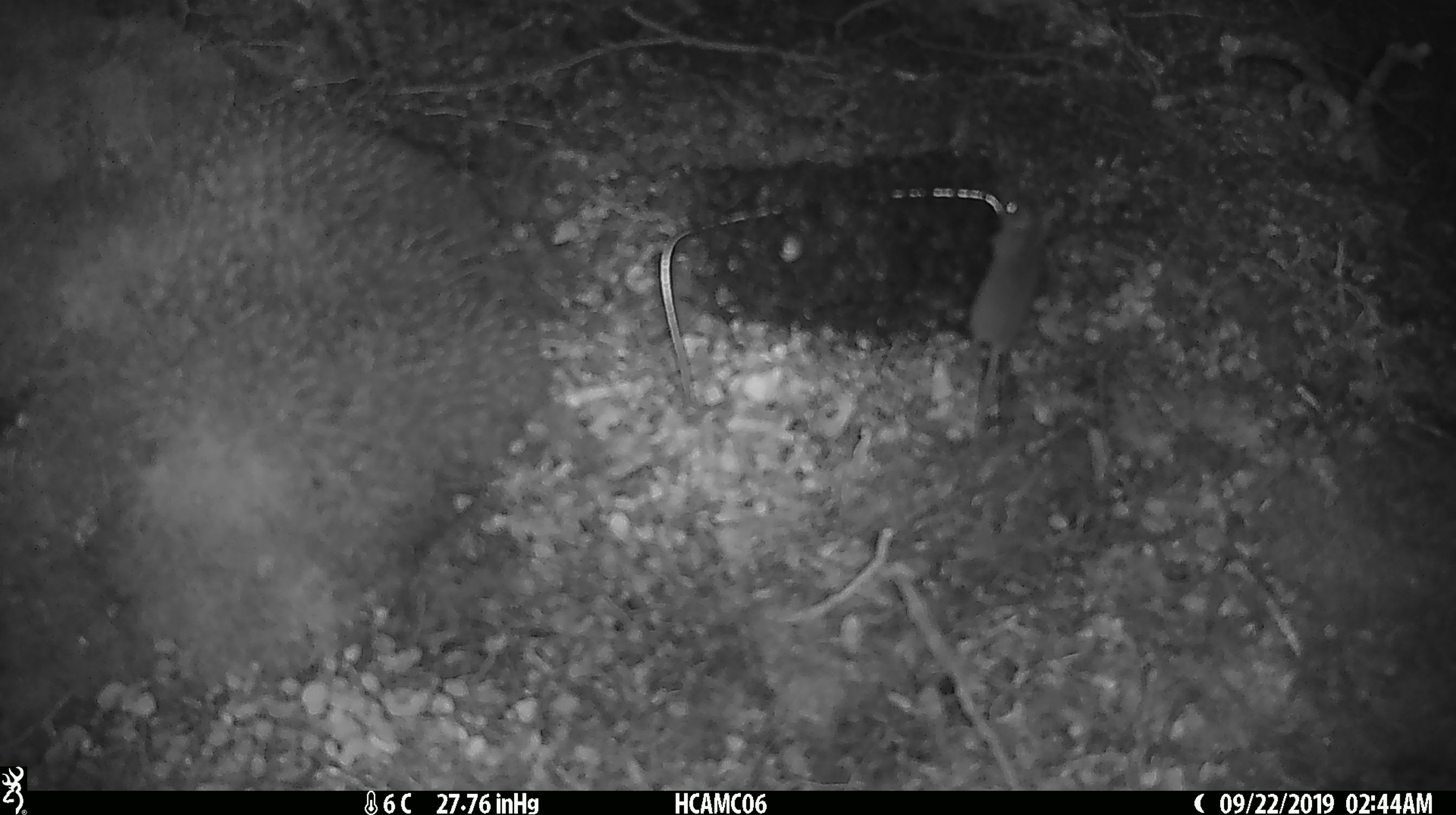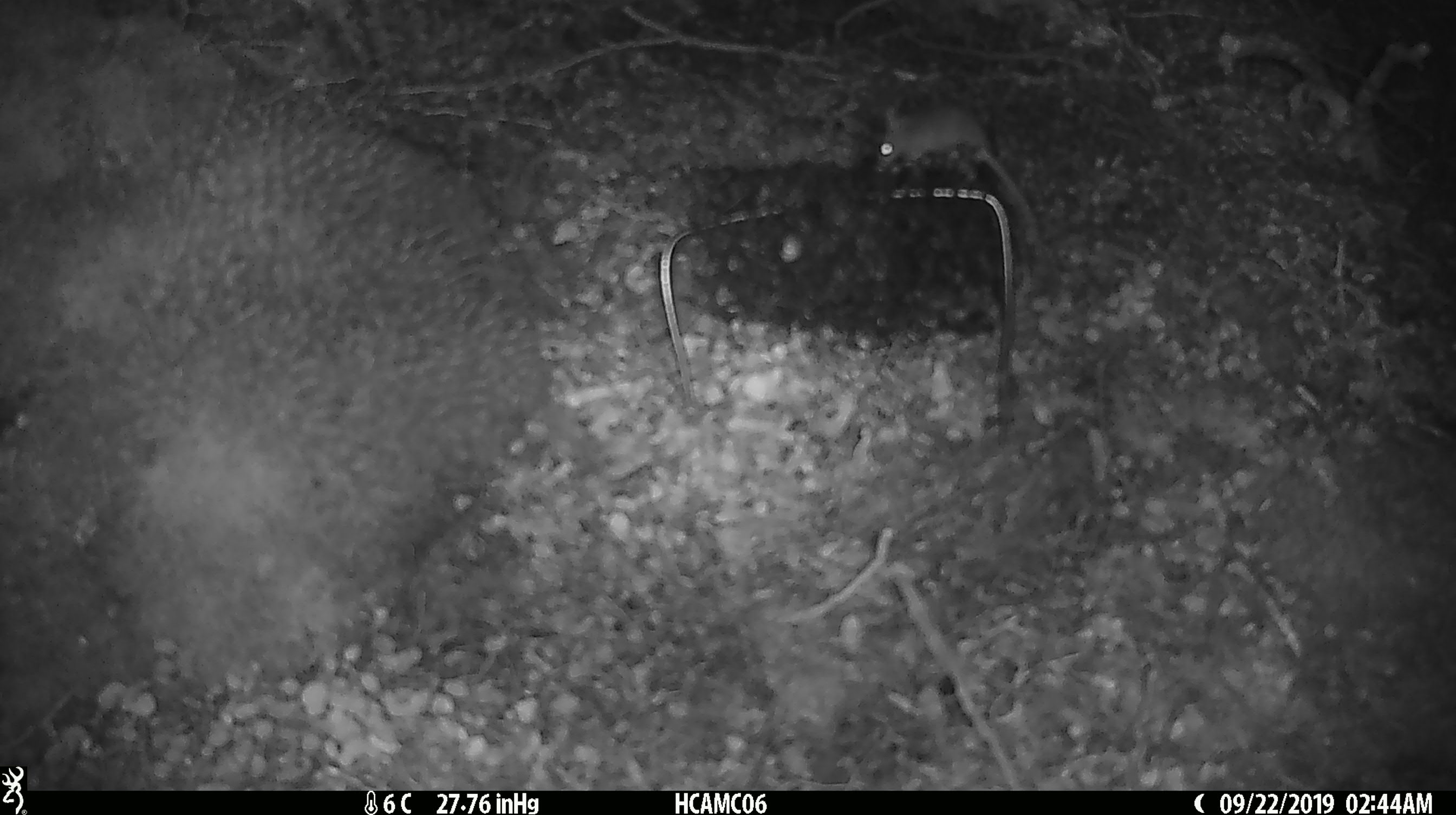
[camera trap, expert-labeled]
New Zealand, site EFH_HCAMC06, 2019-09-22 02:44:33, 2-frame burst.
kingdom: Animalia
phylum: Chordata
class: Mammalia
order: Rodentia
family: Muridae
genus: Mus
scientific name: Mus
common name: mouse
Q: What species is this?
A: Mouse (Mus).